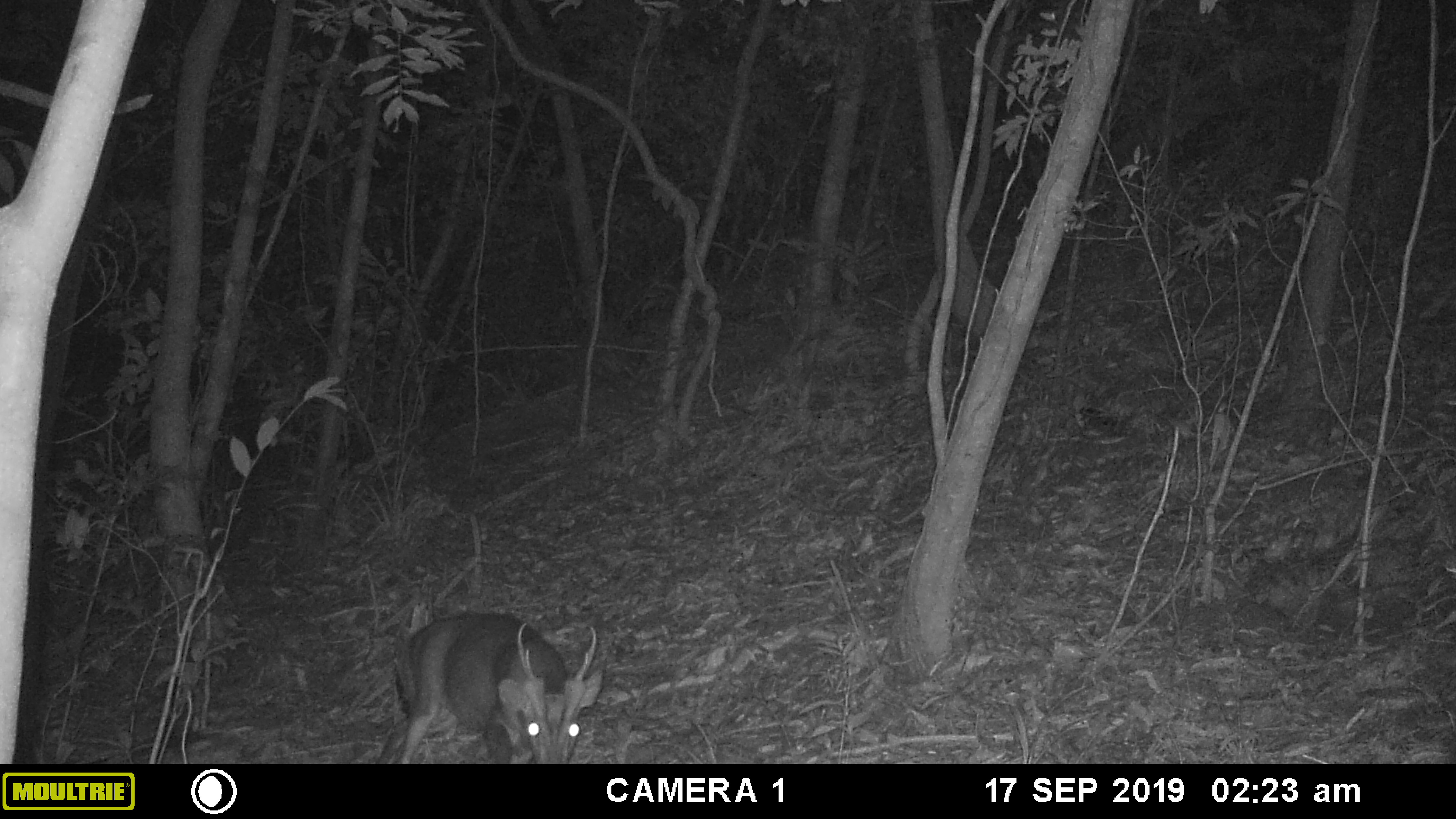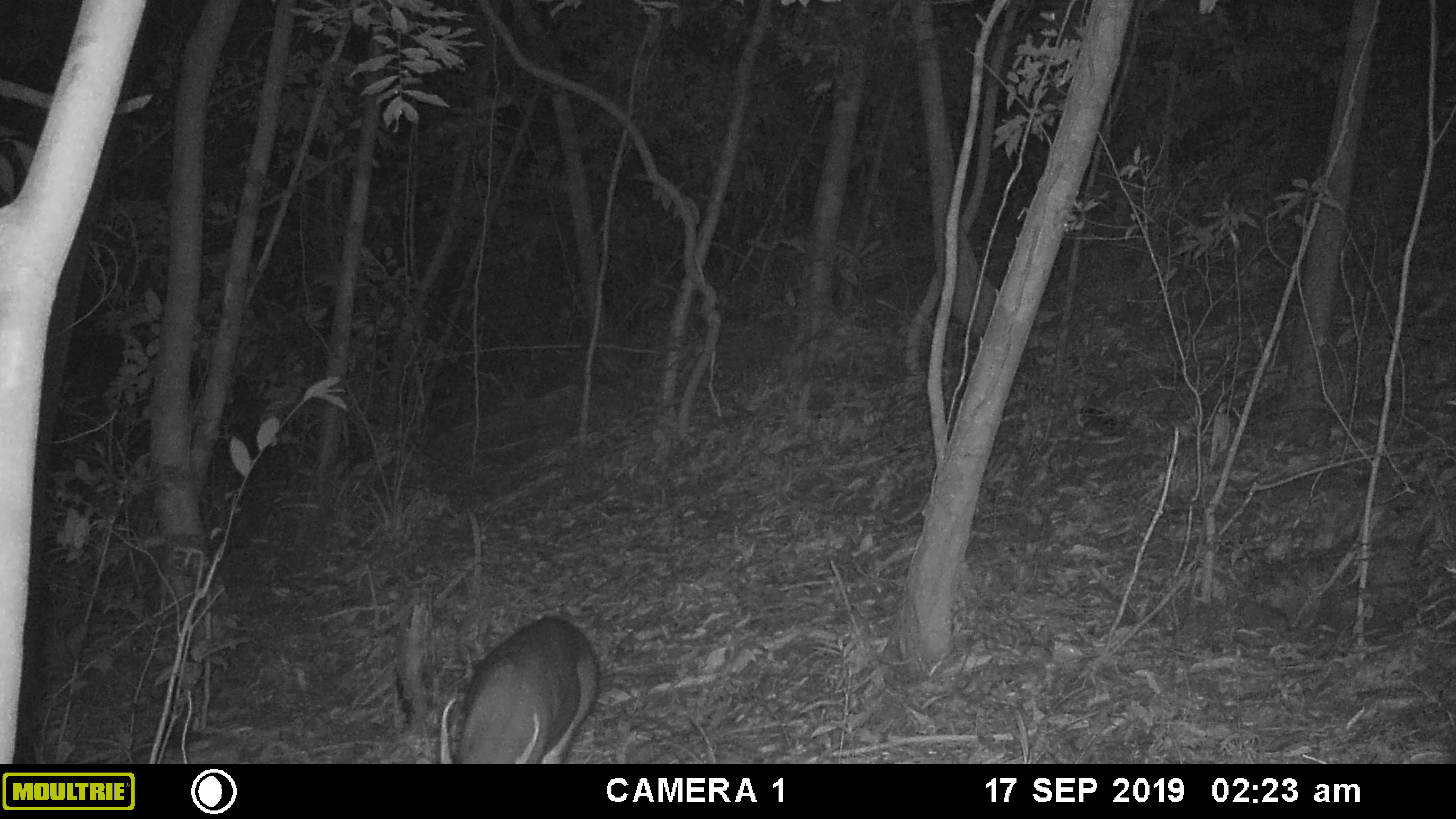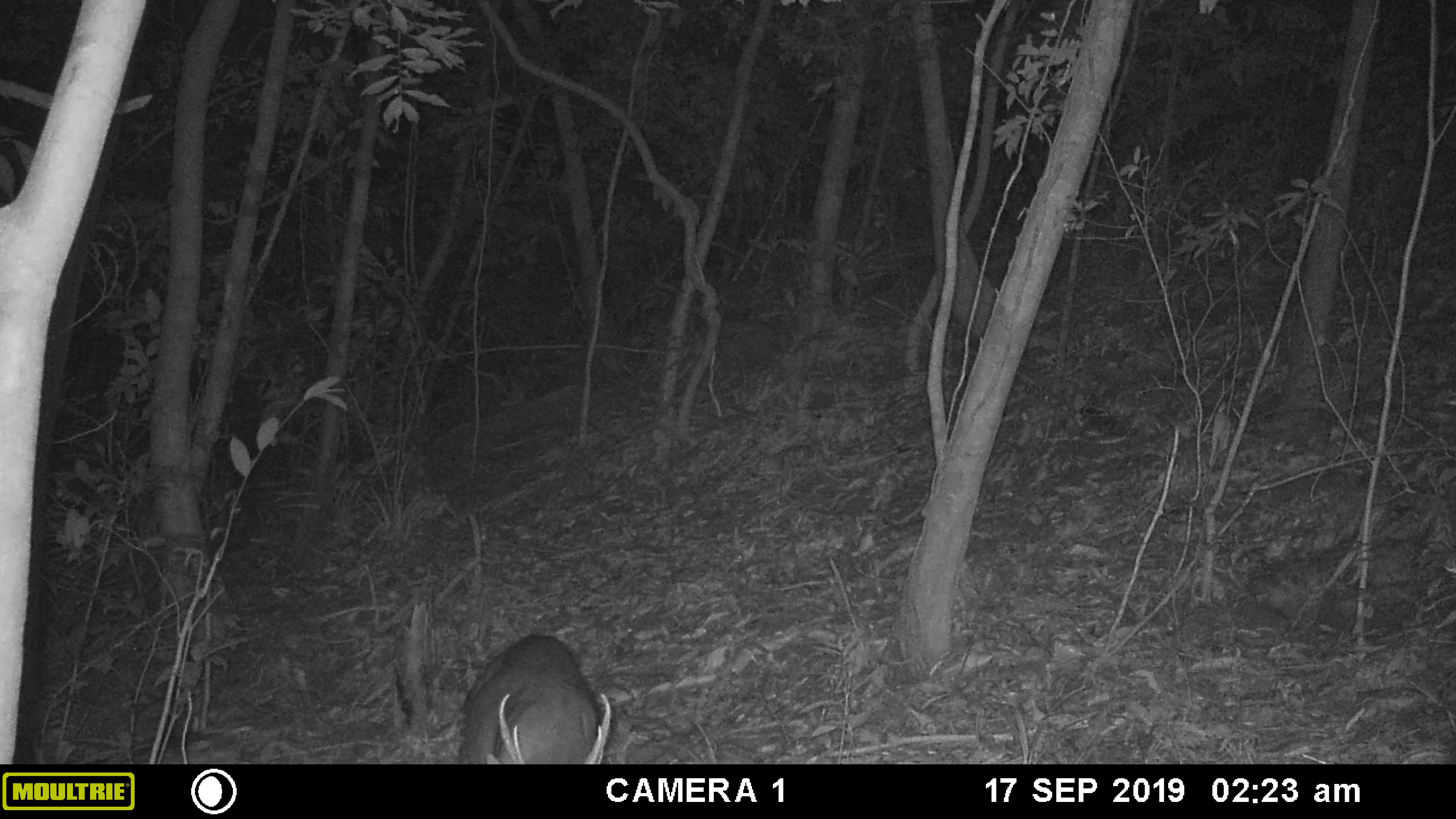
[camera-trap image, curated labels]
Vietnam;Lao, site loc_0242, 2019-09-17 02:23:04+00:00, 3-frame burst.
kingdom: Animalia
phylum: Chordata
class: Mammalia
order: Artiodactyla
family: Cervidae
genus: Muntiacus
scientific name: Muntiacus vuquangensis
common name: large-antlered muntjac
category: large antlered muntjac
Large antlered muntjac (large-antlered muntjac) (Muntiacus vuquangensis). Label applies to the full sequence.